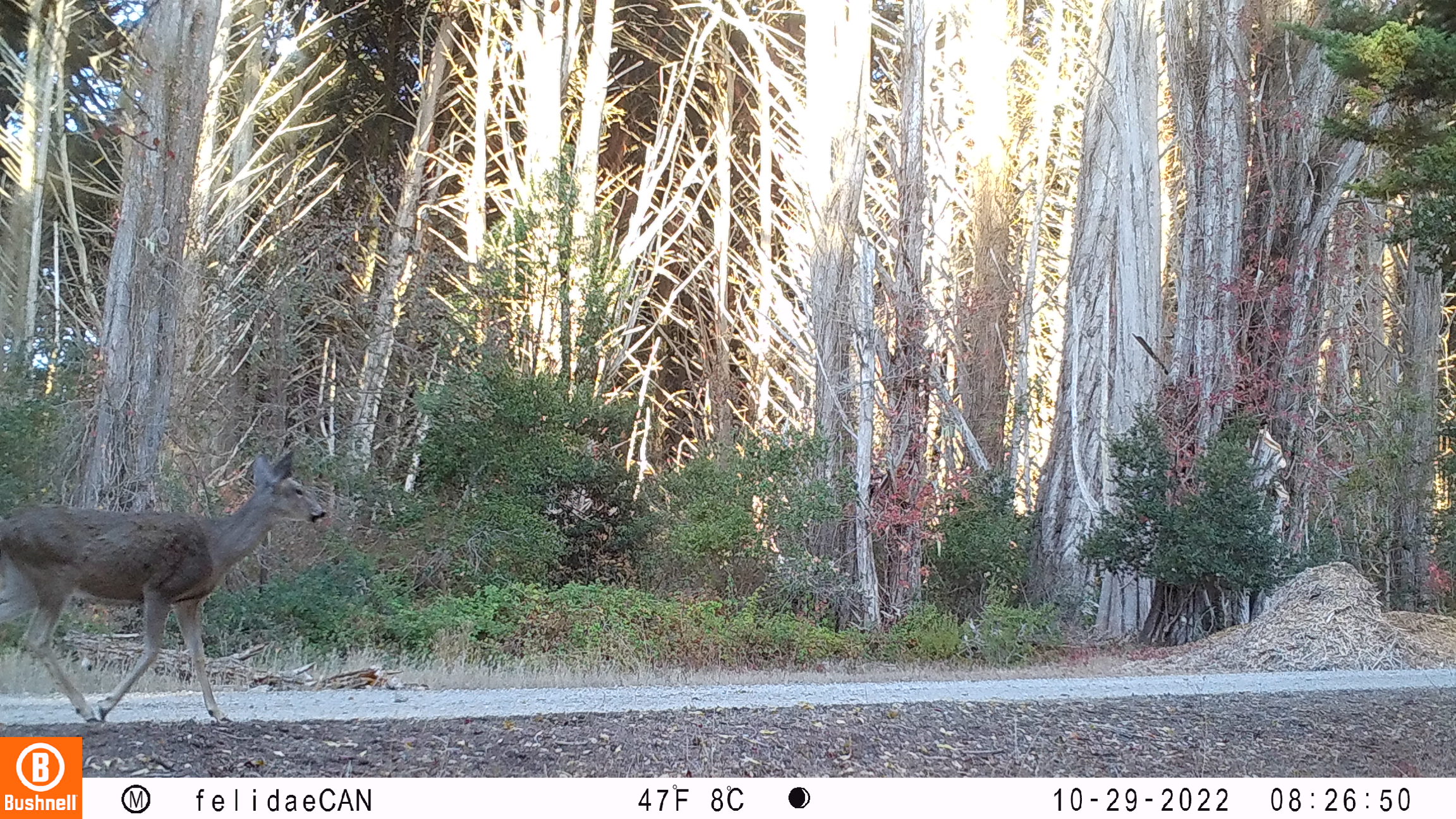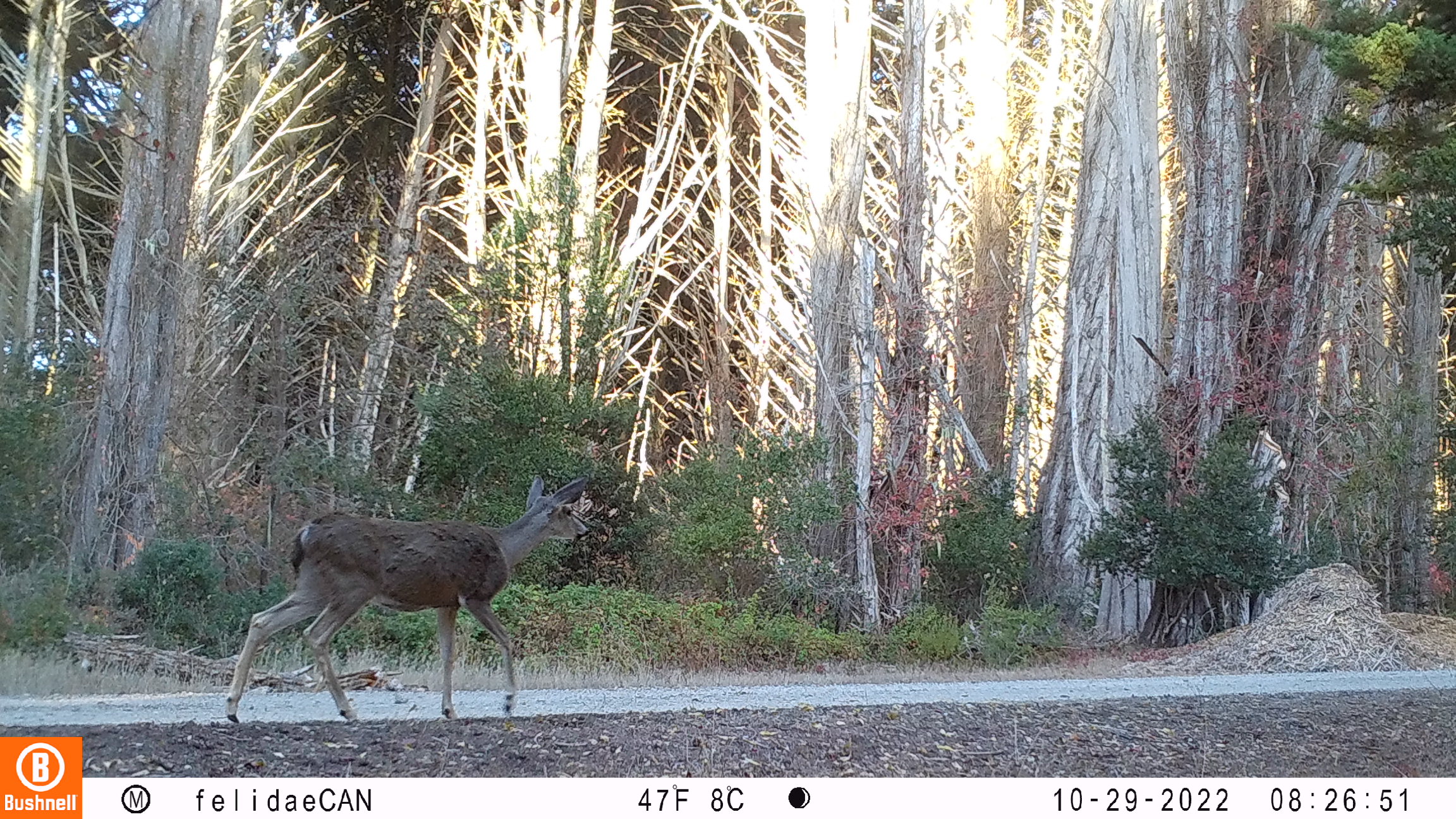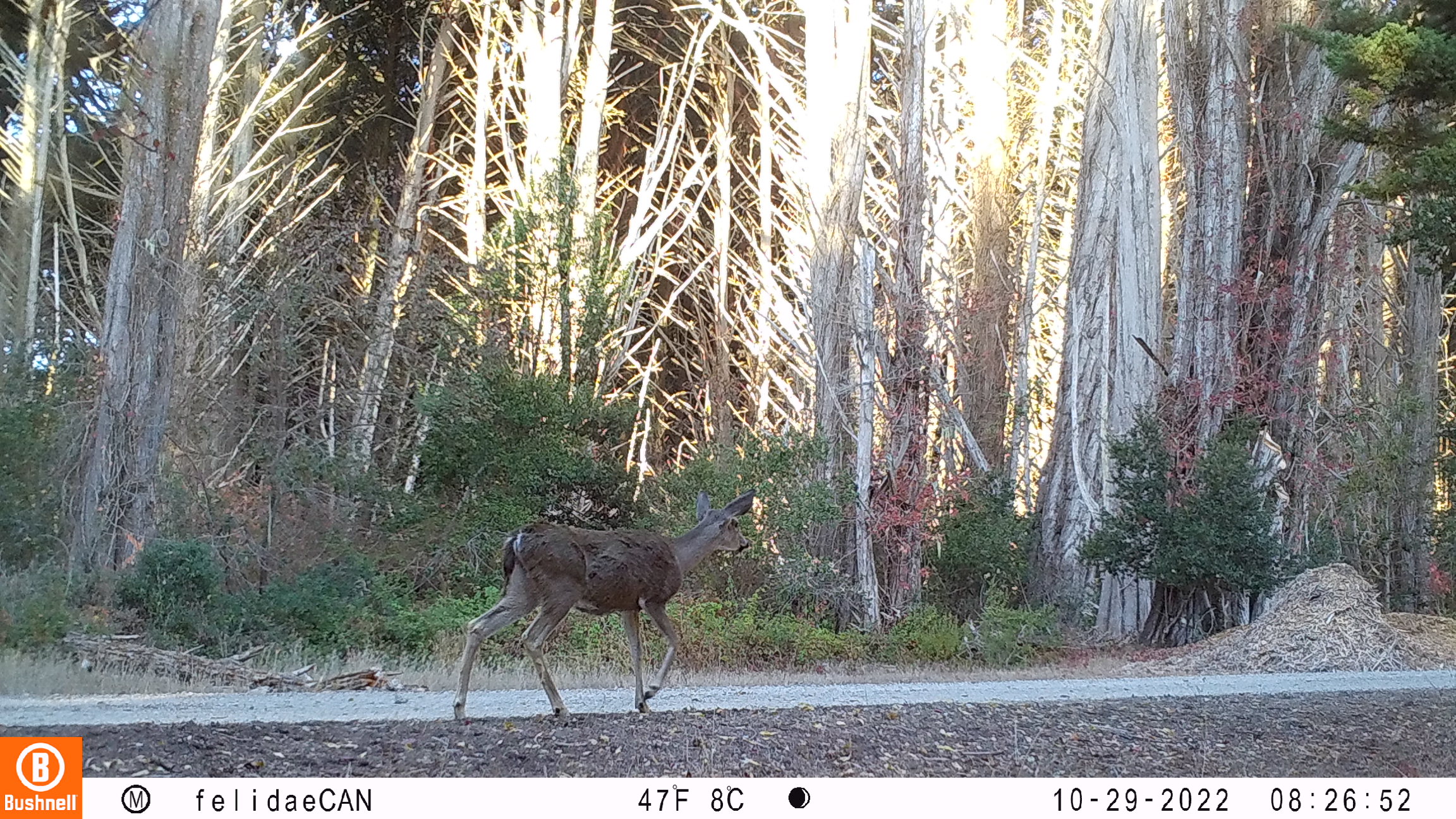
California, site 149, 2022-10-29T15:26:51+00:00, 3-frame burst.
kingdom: Animalia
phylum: Chordata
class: Mammalia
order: Artiodactyla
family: Cervidae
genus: Odocoileus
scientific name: Odocoileus hemionus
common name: mule deer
Mule deer (Odocoileus hemionus).